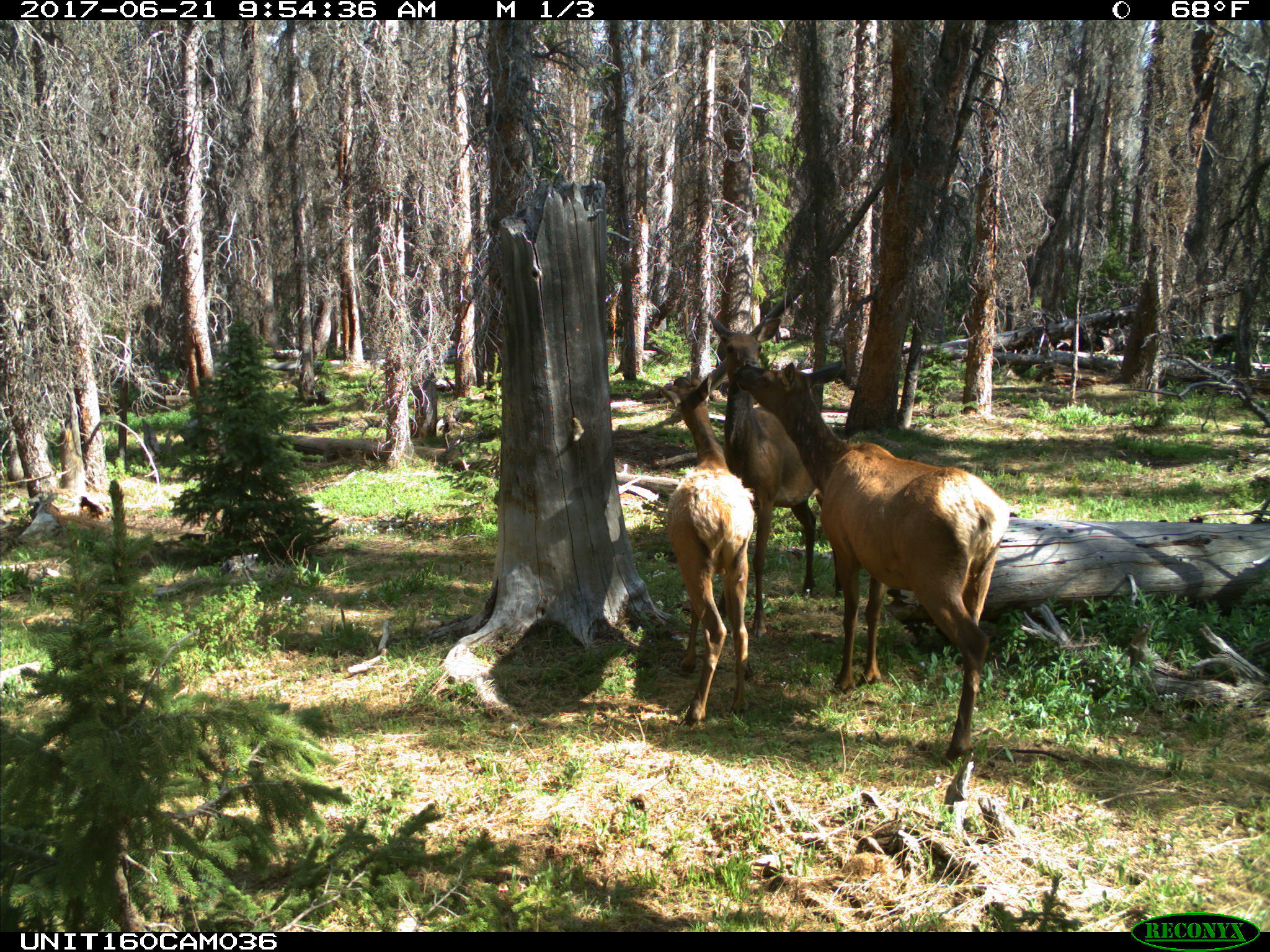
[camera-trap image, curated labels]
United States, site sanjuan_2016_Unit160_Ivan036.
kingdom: Animalia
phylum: Chordata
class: Mammalia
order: Artiodactyla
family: Cervidae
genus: Cervus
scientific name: Cervus elaphus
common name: red deer